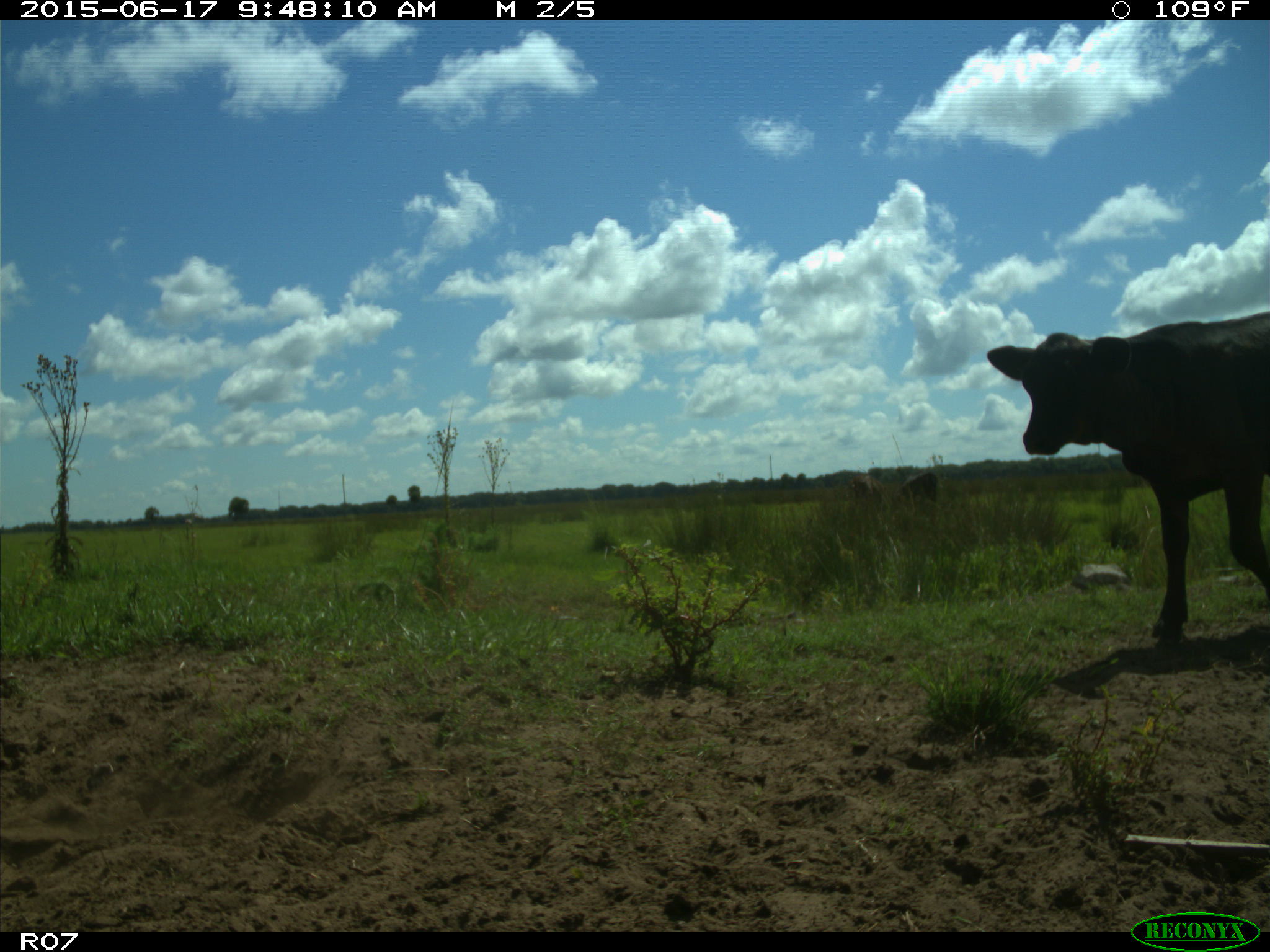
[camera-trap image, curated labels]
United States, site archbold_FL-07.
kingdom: Animalia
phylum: Chordata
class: Mammalia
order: Artiodactyla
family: Bovidae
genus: Bos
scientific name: Bos taurus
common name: domestic cow